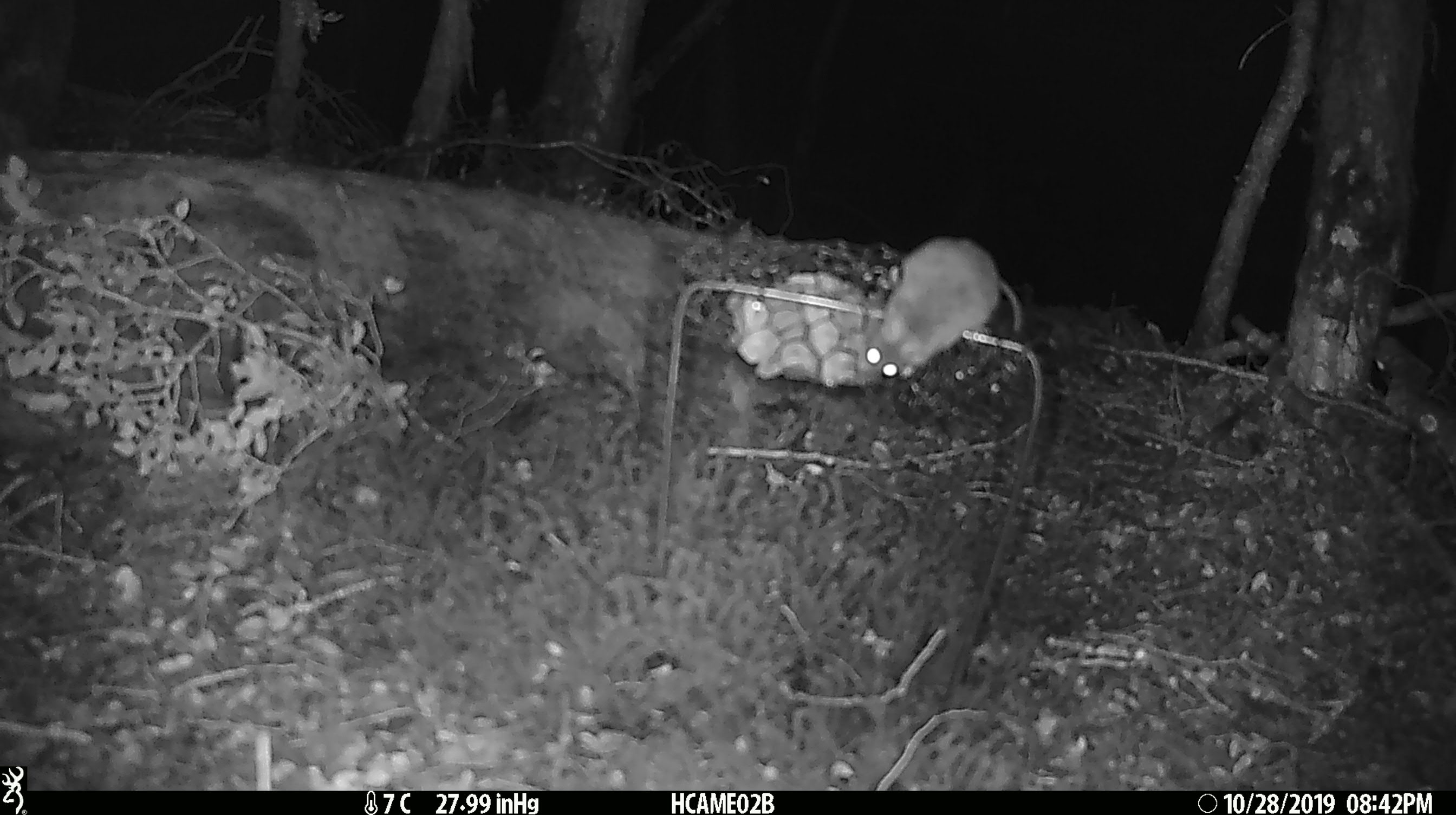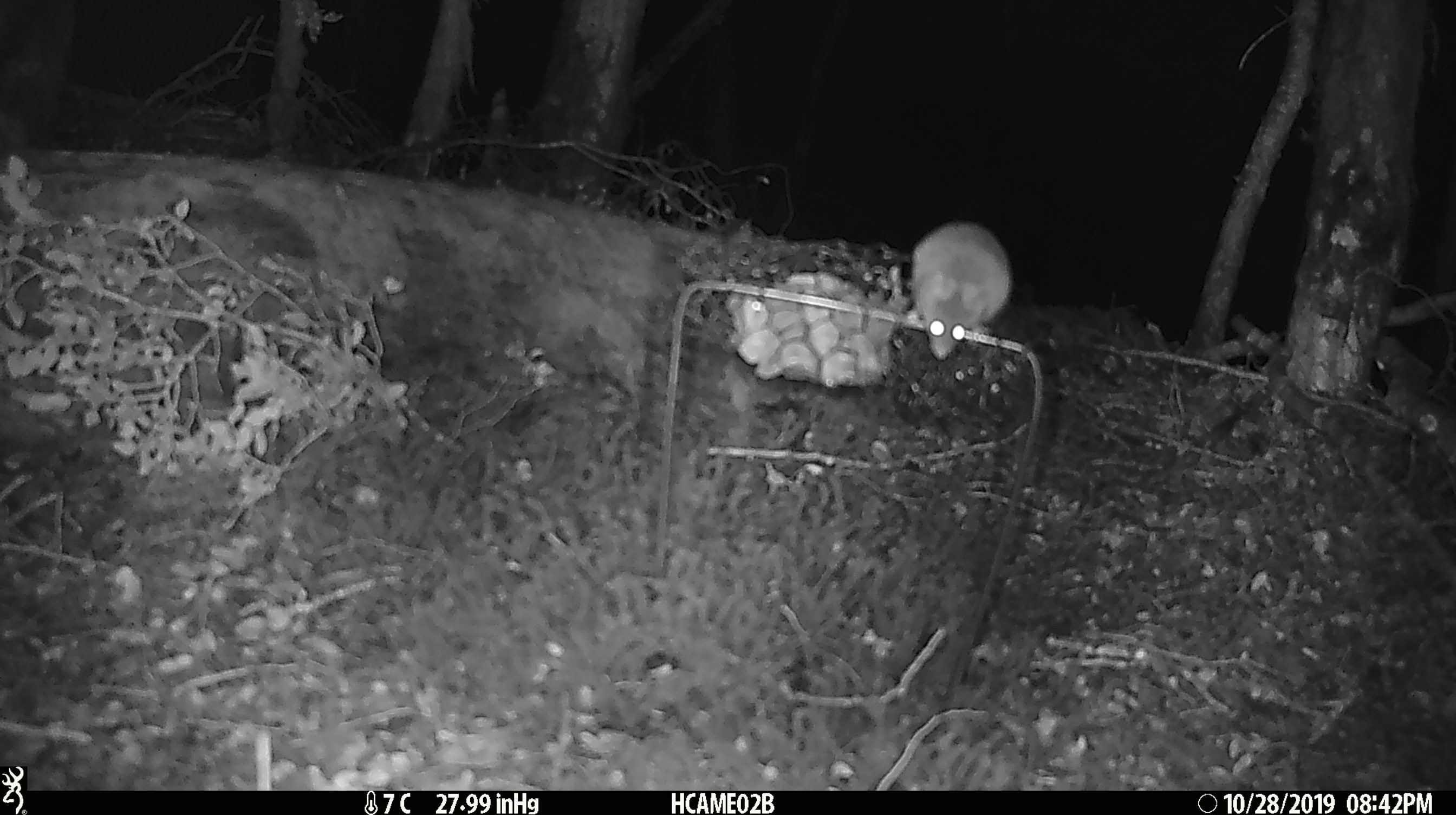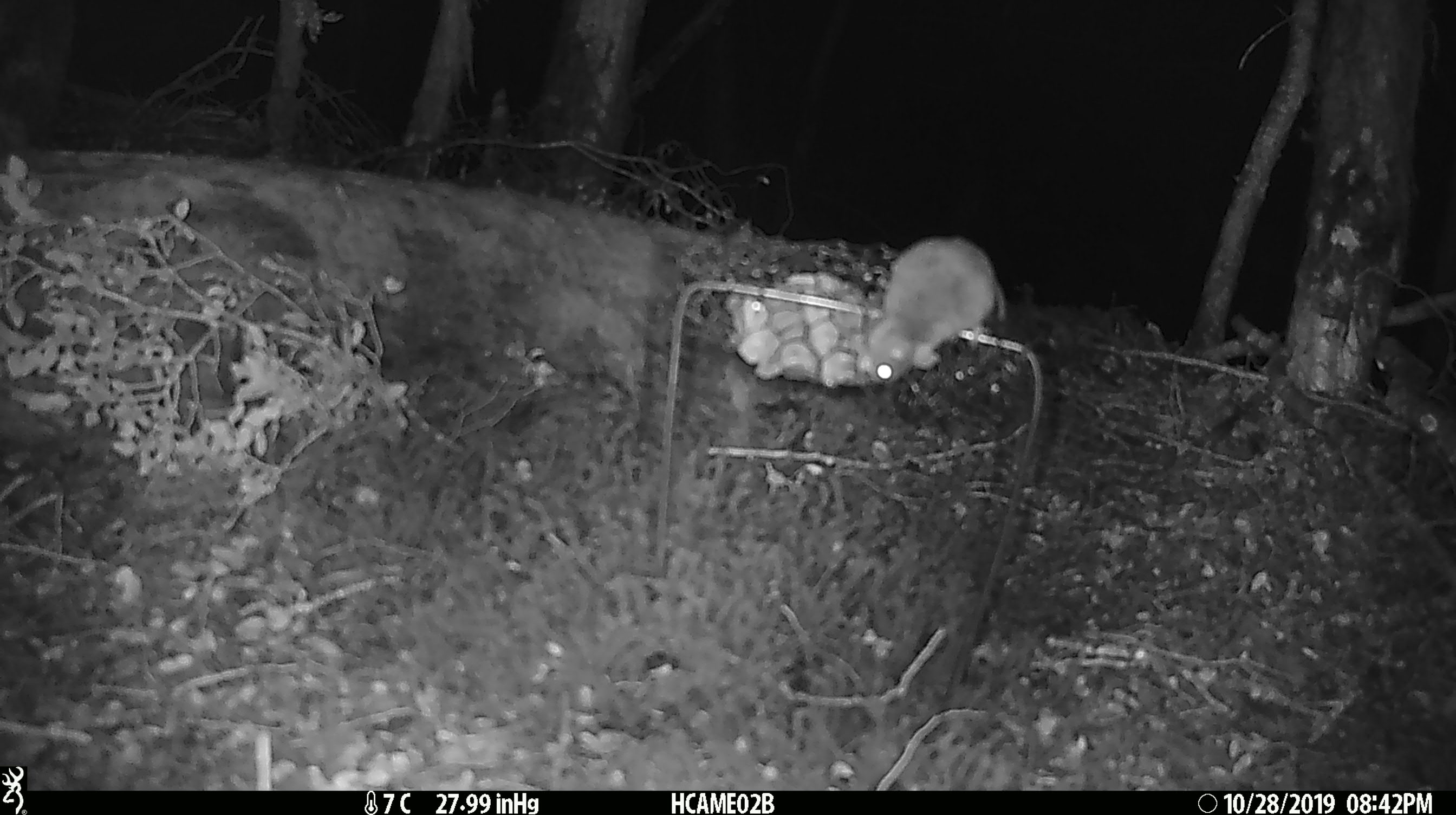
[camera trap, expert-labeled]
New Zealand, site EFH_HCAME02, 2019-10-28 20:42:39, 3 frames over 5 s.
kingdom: Animalia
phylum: Chordata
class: Mammalia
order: Rodentia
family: Muridae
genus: Mus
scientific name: Mus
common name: mouse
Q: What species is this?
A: Mouse (Mus).